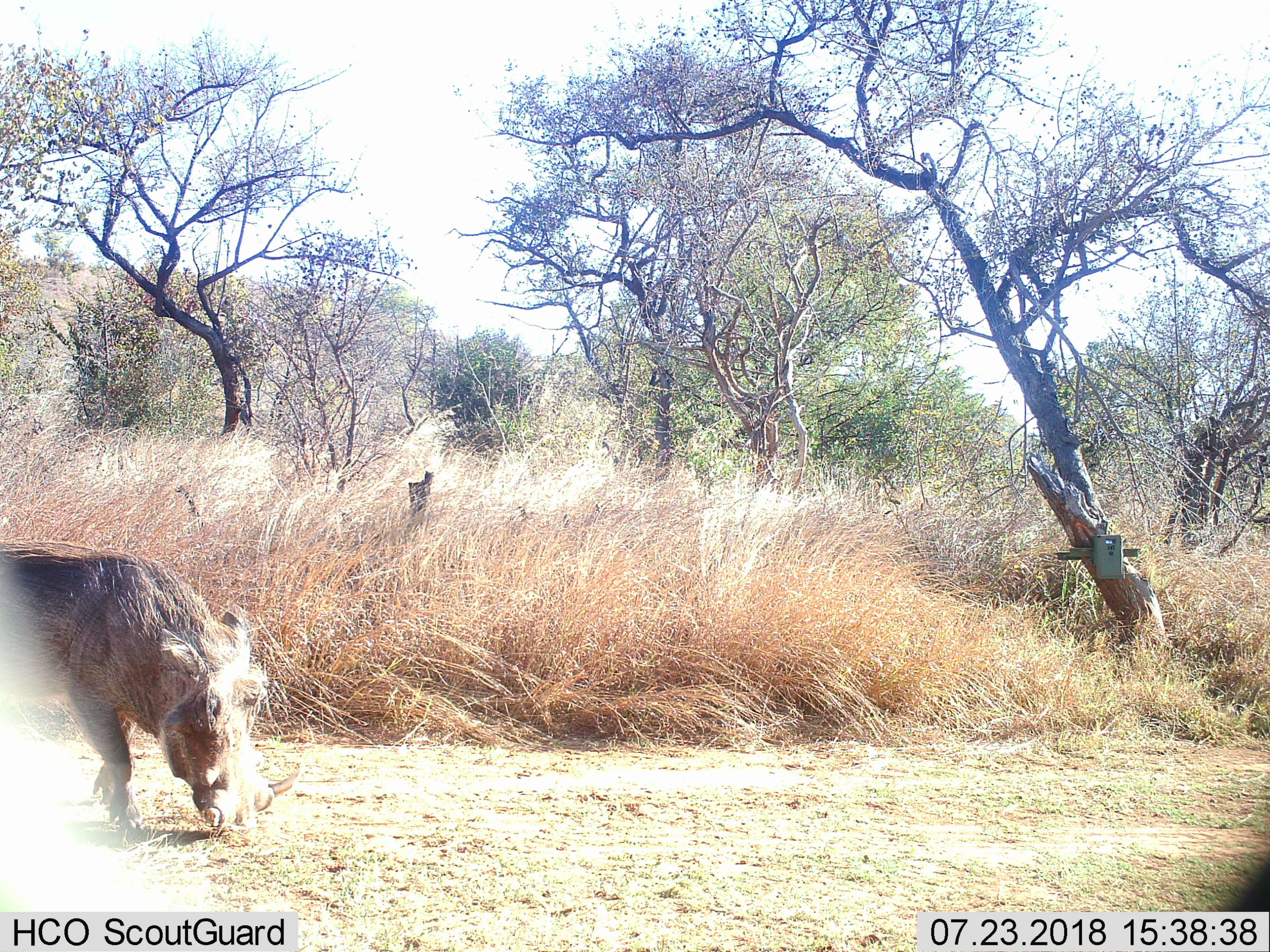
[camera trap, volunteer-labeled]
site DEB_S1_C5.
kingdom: Animalia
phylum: Chordata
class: Mammalia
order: Artiodactyla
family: Suidae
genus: Phacochoerus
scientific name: Phacochoerus africanus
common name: warthog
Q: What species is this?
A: Warthog (Phacochoerus africanus).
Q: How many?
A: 1.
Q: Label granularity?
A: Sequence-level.